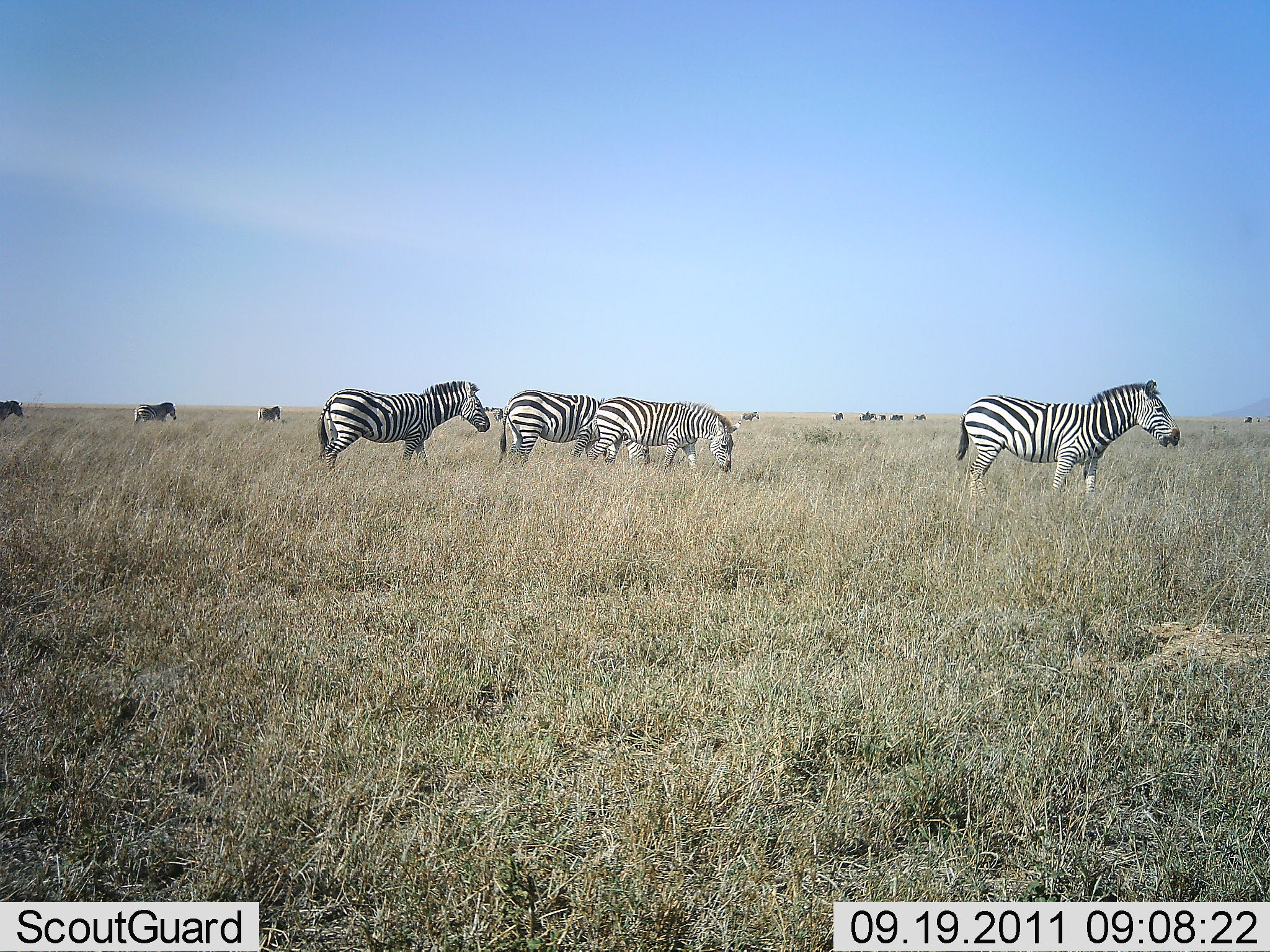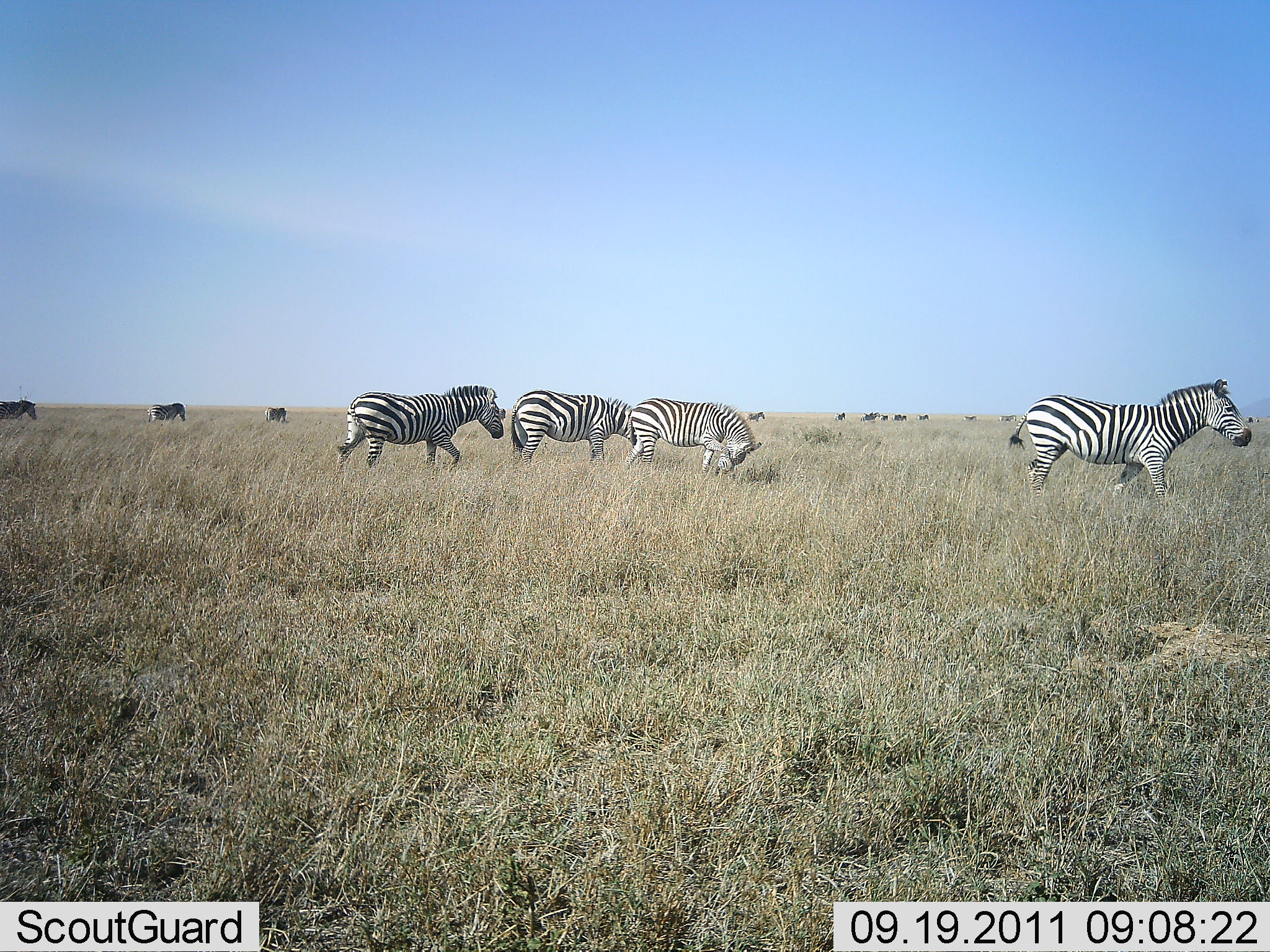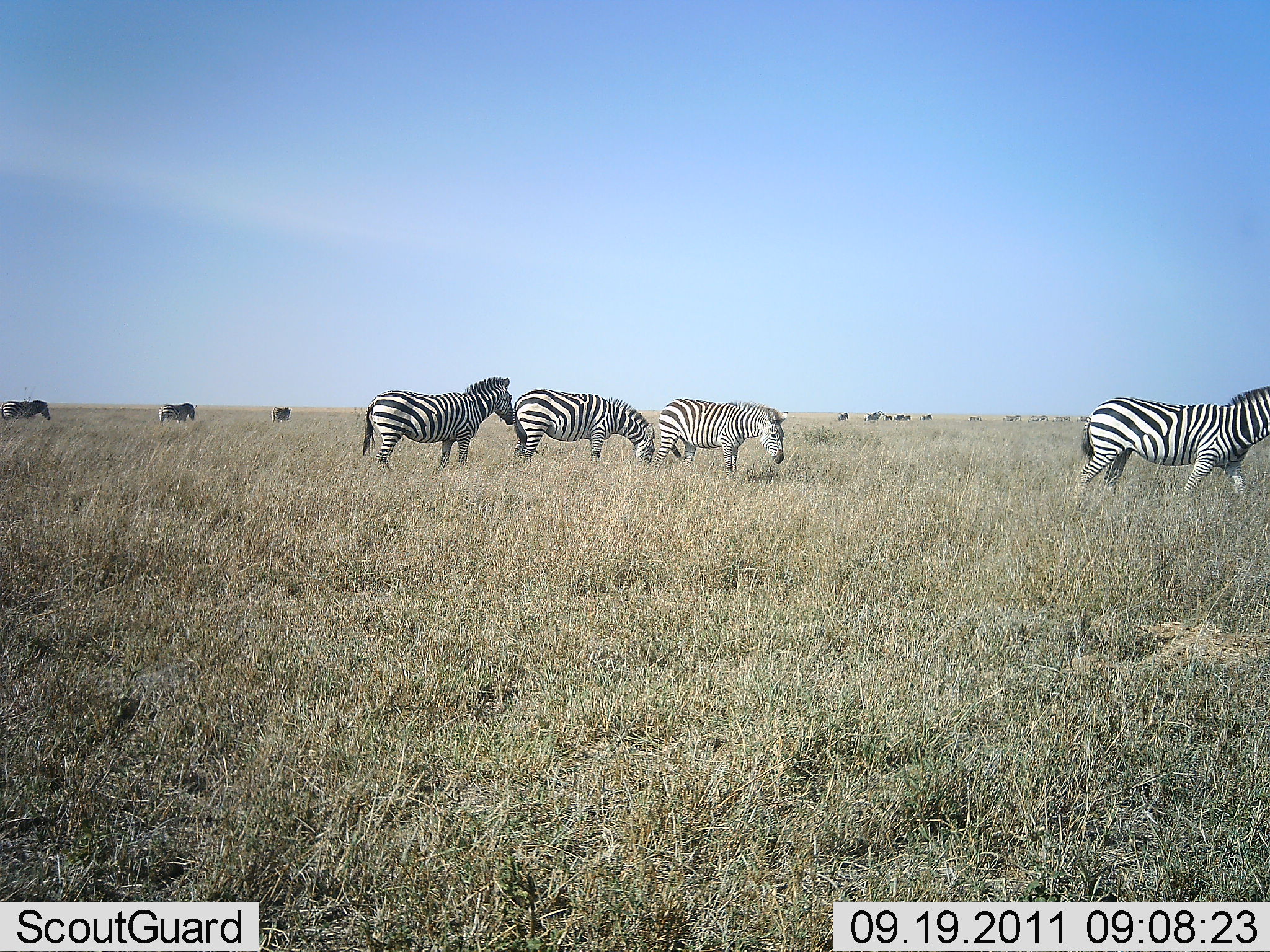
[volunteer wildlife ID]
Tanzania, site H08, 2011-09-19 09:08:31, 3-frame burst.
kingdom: Animalia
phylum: Chordata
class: Mammalia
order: Perissodactyla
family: Equidae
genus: Equus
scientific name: Equus quagga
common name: plains zebra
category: zebra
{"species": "zebra (plains zebra) (Equus quagga)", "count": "7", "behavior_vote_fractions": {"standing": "18%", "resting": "0%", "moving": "88%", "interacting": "0%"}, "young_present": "0%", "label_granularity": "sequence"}